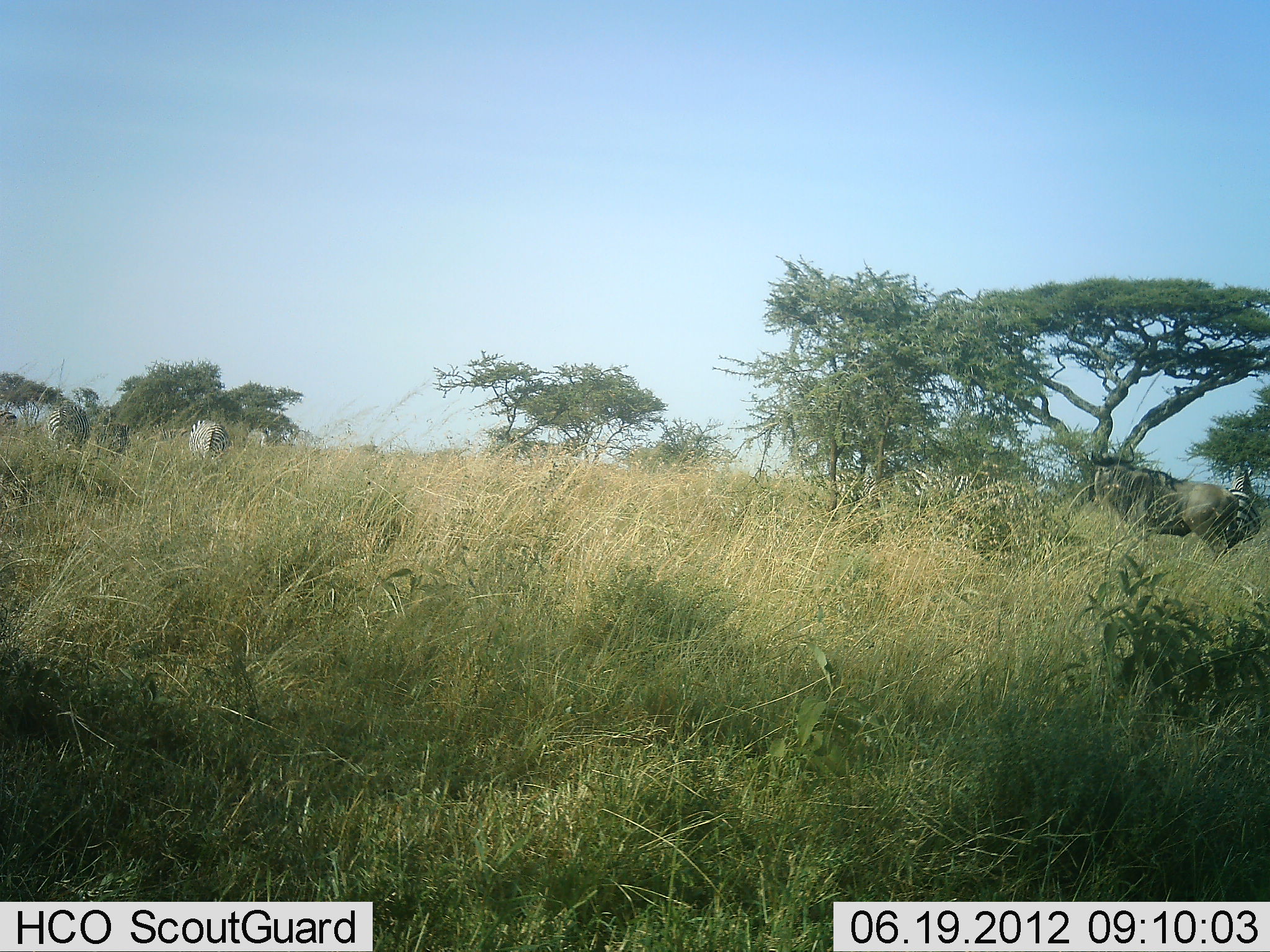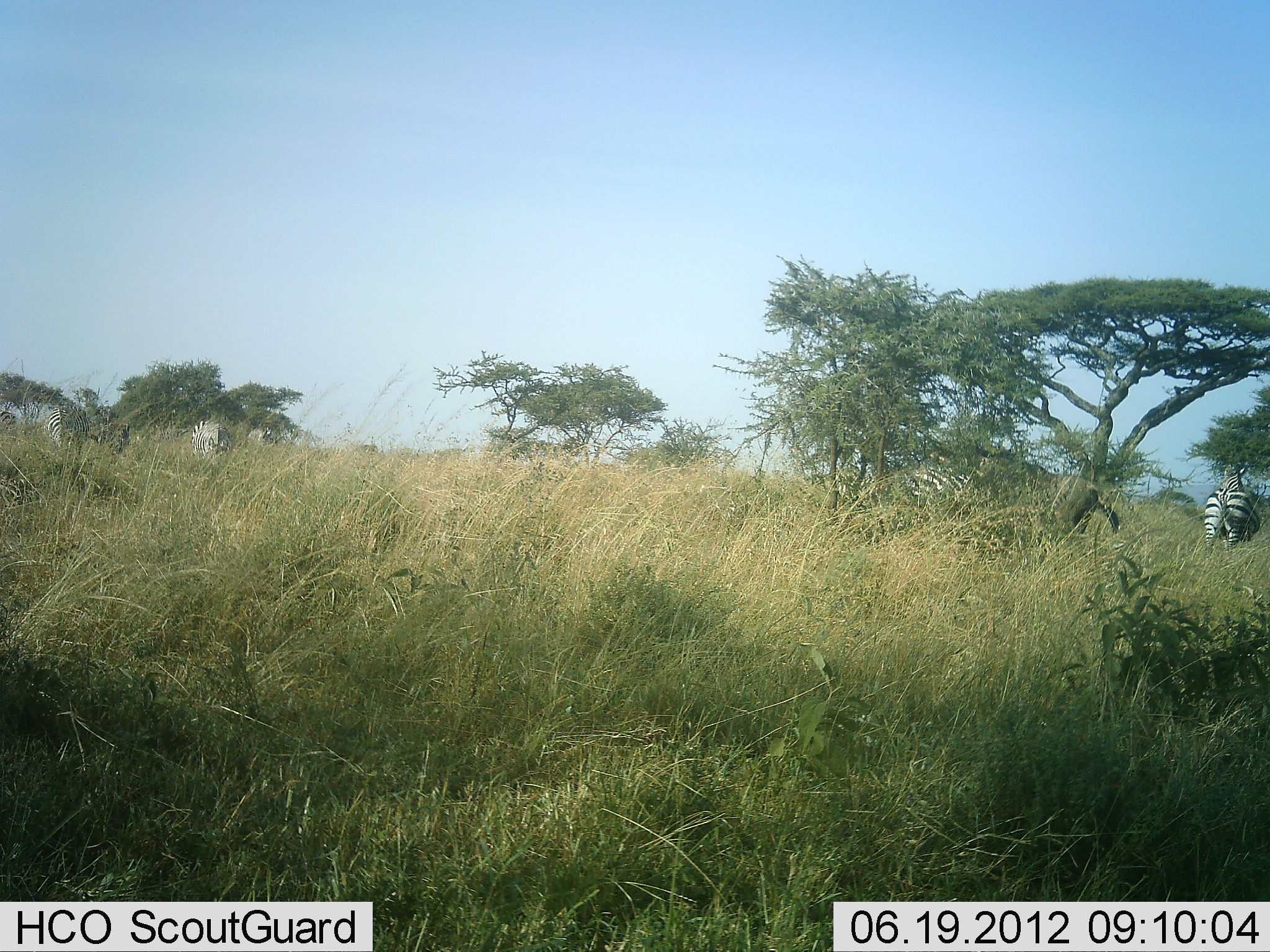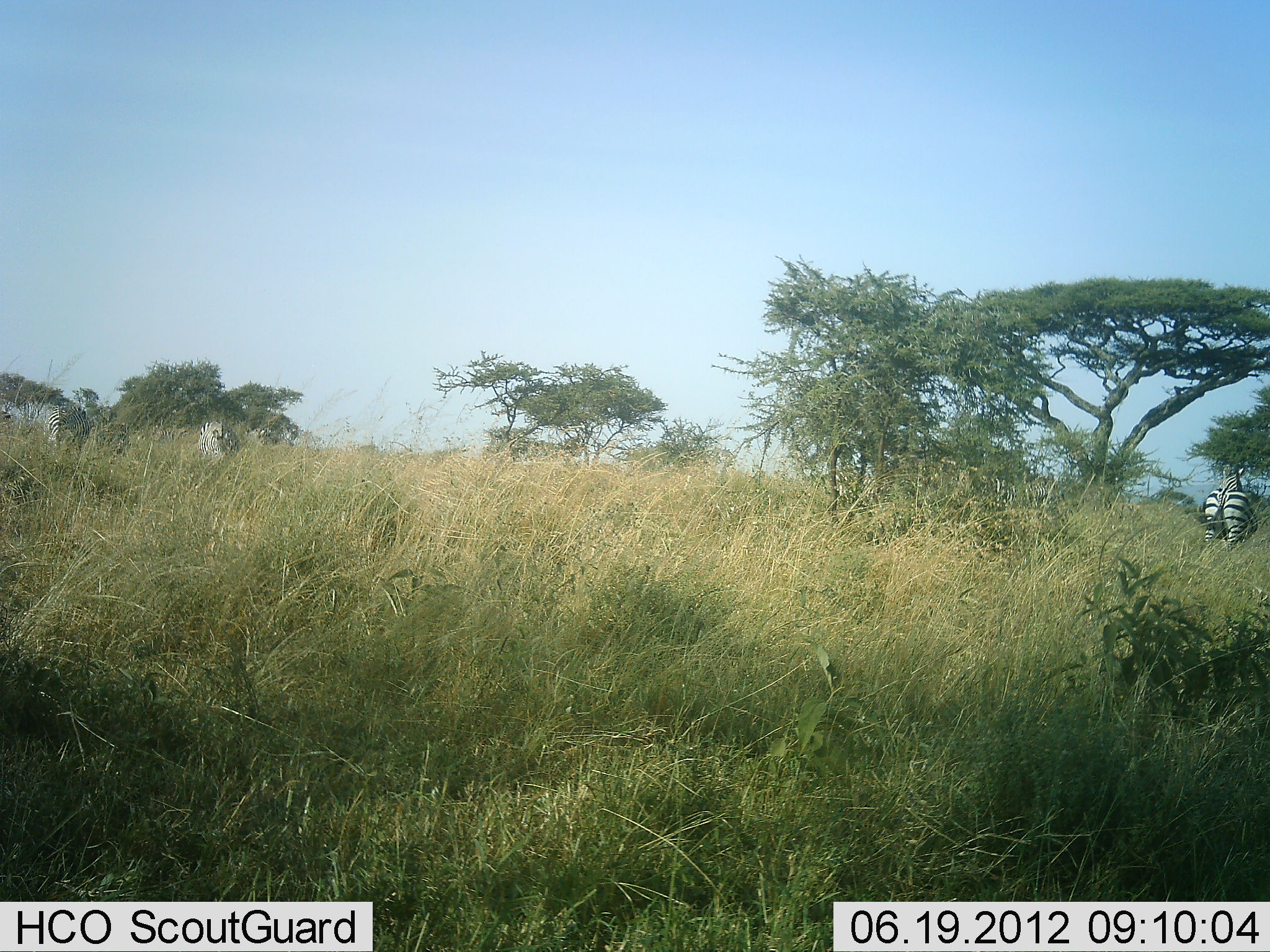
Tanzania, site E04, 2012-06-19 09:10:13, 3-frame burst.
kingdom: Animalia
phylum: Chordata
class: Mammalia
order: Artiodactyla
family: Bovidae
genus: Connochaetes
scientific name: Connochaetes taurinus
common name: blue wildebeest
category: wildebeest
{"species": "wildebeest (blue wildebeest) (Connochaetes taurinus)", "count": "1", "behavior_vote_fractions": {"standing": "10%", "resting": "0%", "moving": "90%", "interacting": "0%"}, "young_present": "0%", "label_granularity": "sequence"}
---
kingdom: Animalia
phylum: Chordata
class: Mammalia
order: Perissodactyla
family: Equidae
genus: Equus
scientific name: Equus quagga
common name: plains zebra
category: zebra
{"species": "zebra (plains zebra) (Equus quagga)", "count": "4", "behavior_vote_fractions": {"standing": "54%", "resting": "0%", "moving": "38%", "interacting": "0%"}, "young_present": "0%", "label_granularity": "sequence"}